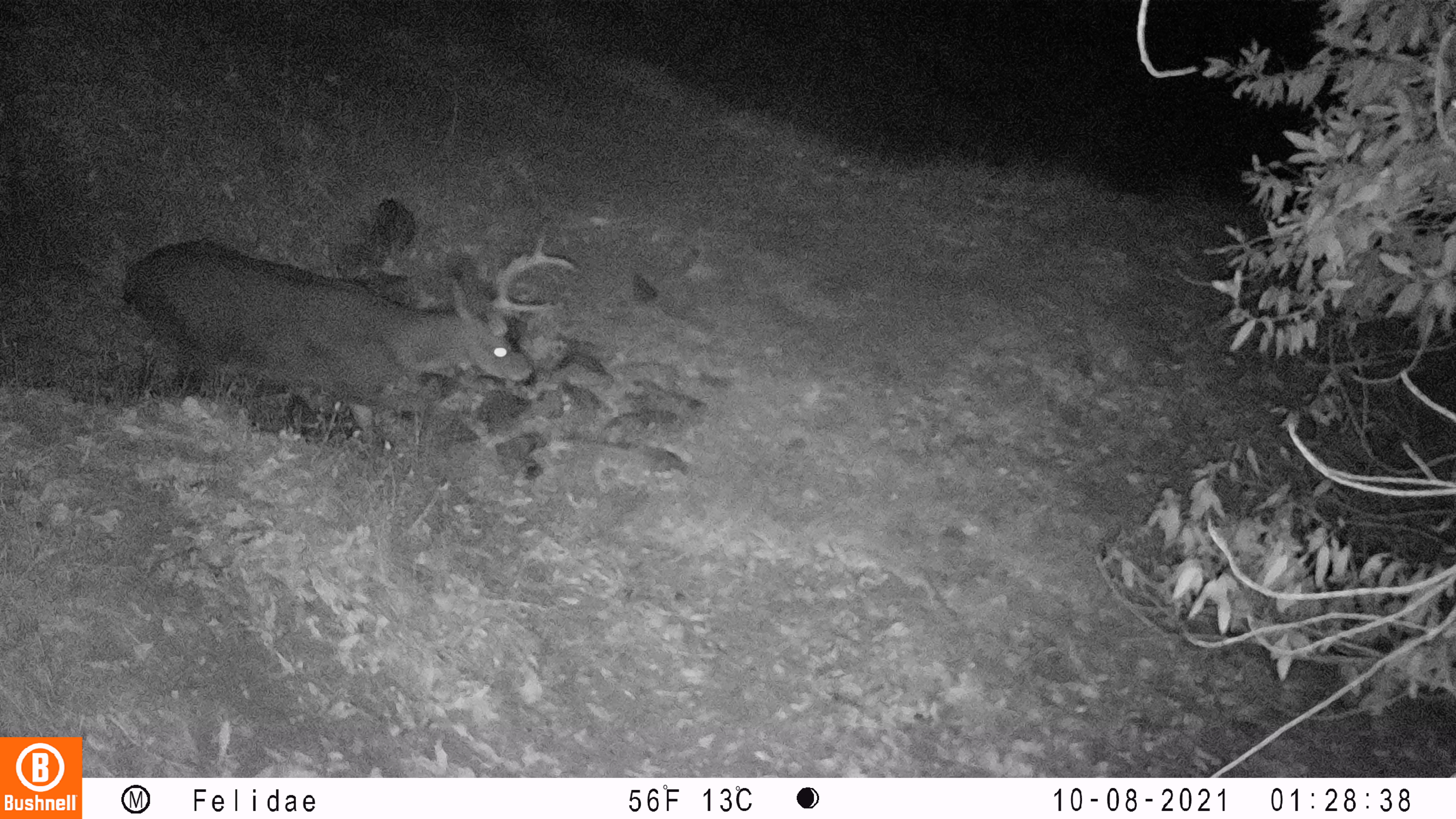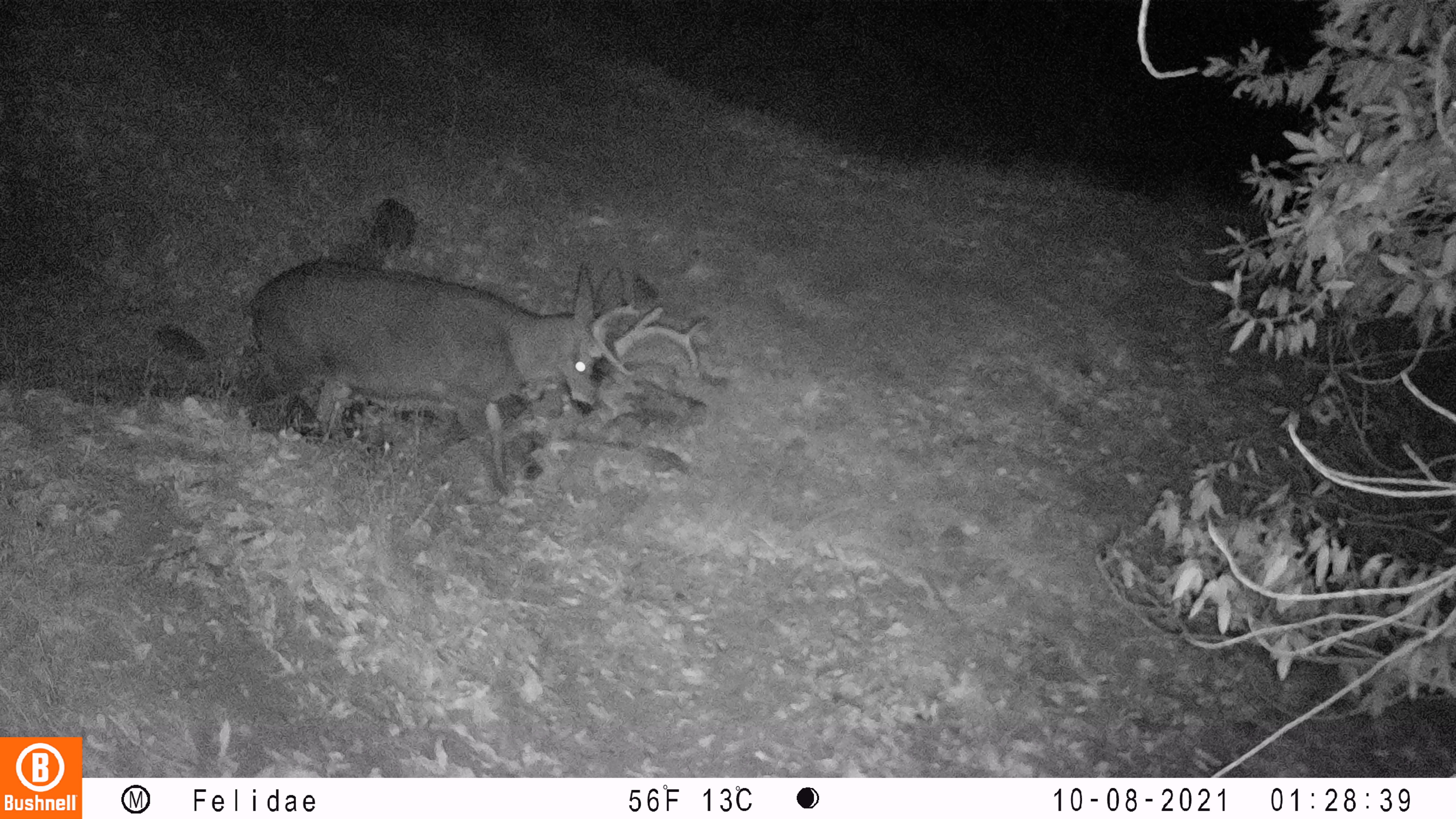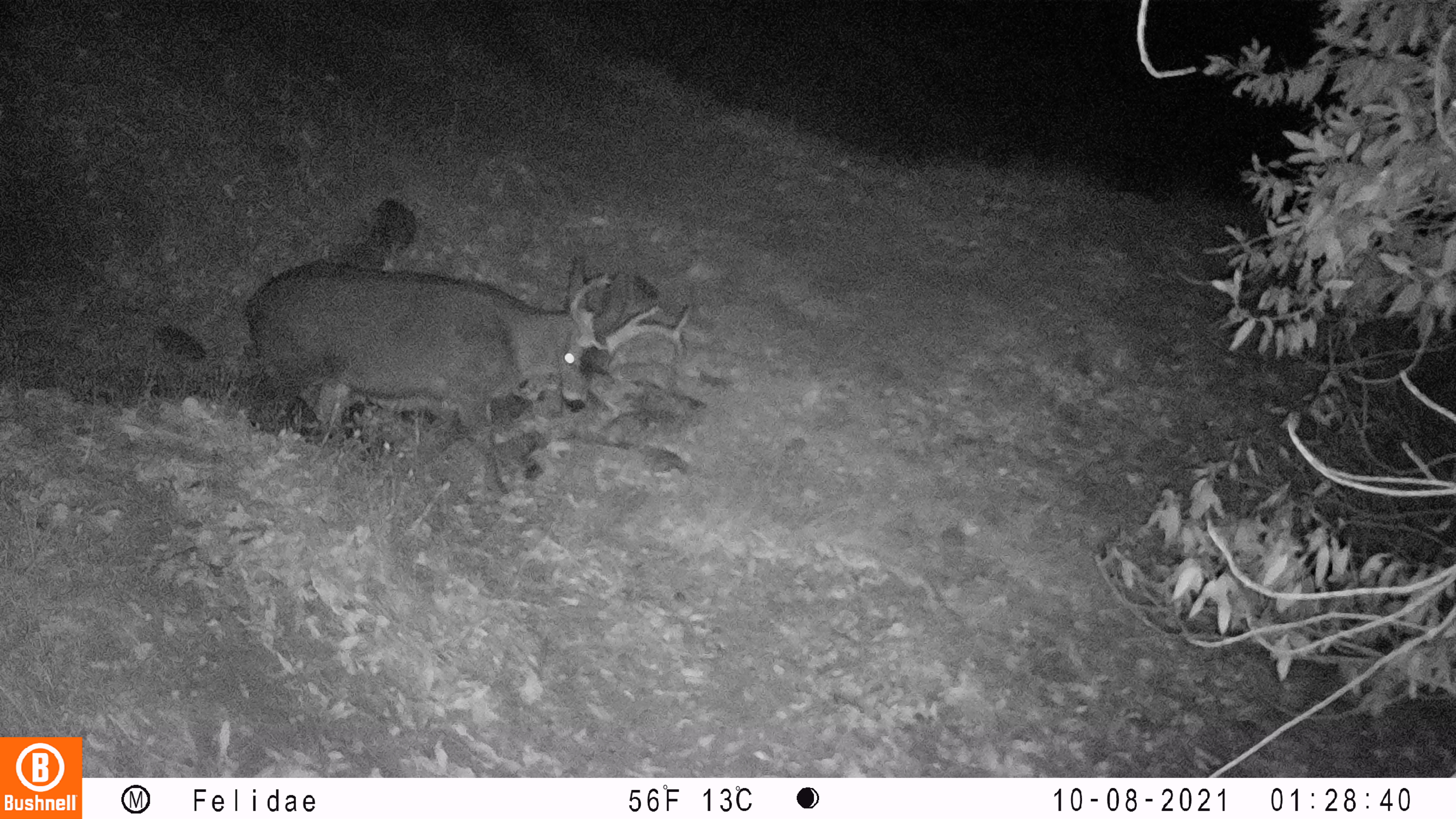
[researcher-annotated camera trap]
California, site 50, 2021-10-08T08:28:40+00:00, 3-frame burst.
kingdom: Animalia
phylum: Chordata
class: Mammalia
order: Artiodactyla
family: Cervidae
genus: Odocoileus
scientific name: Odocoileus hemionus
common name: mule deer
Mule deer (Odocoileus hemionus).